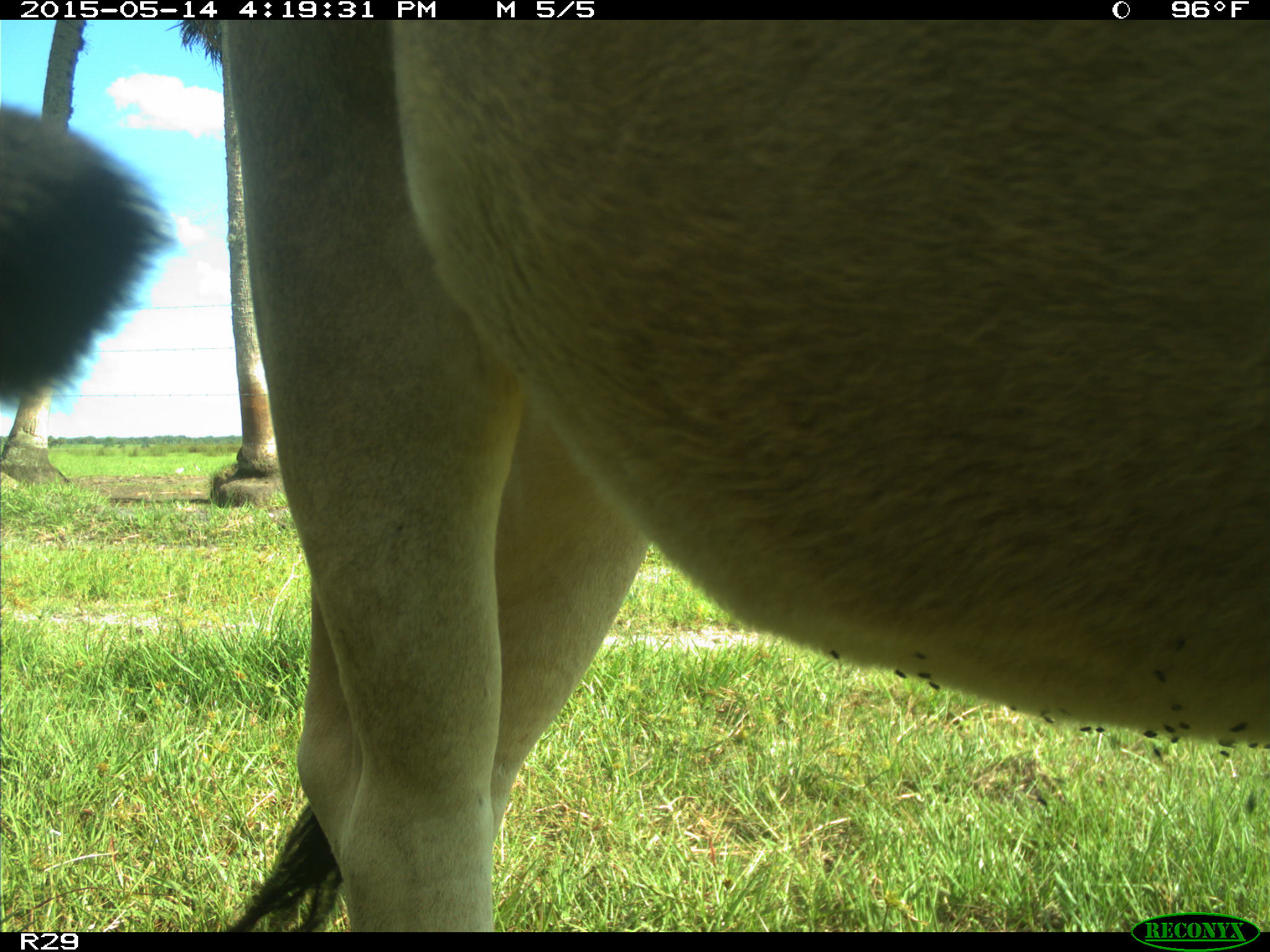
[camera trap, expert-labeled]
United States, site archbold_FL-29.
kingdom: Animalia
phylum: Chordata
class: Mammalia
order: Artiodactyla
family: Bovidae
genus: Bos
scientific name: Bos taurus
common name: domestic cow